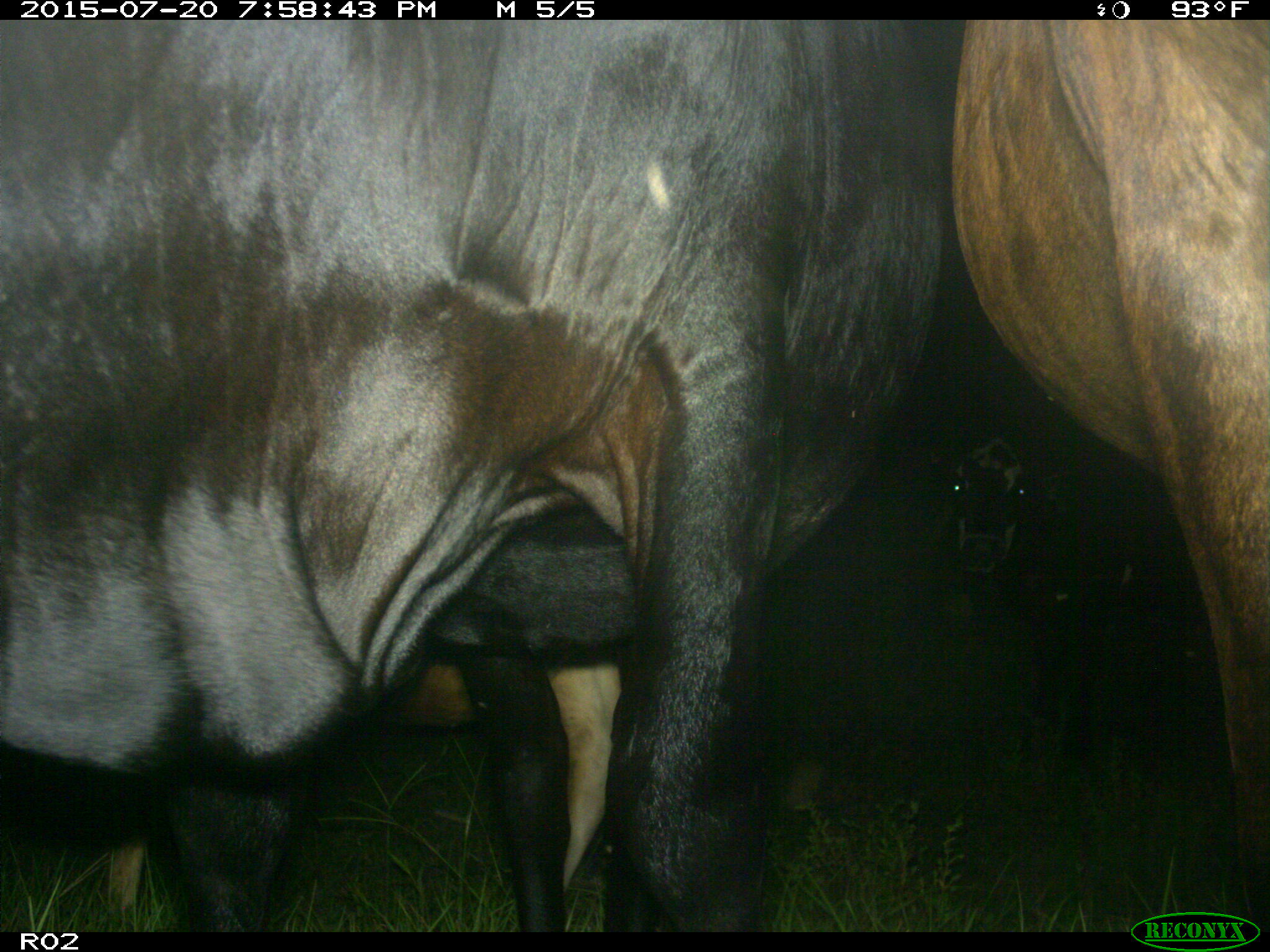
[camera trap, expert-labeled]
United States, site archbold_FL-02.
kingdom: Animalia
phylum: Chordata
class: Mammalia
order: Artiodactyla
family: Bovidae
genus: Bos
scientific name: Bos taurus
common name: domestic cow